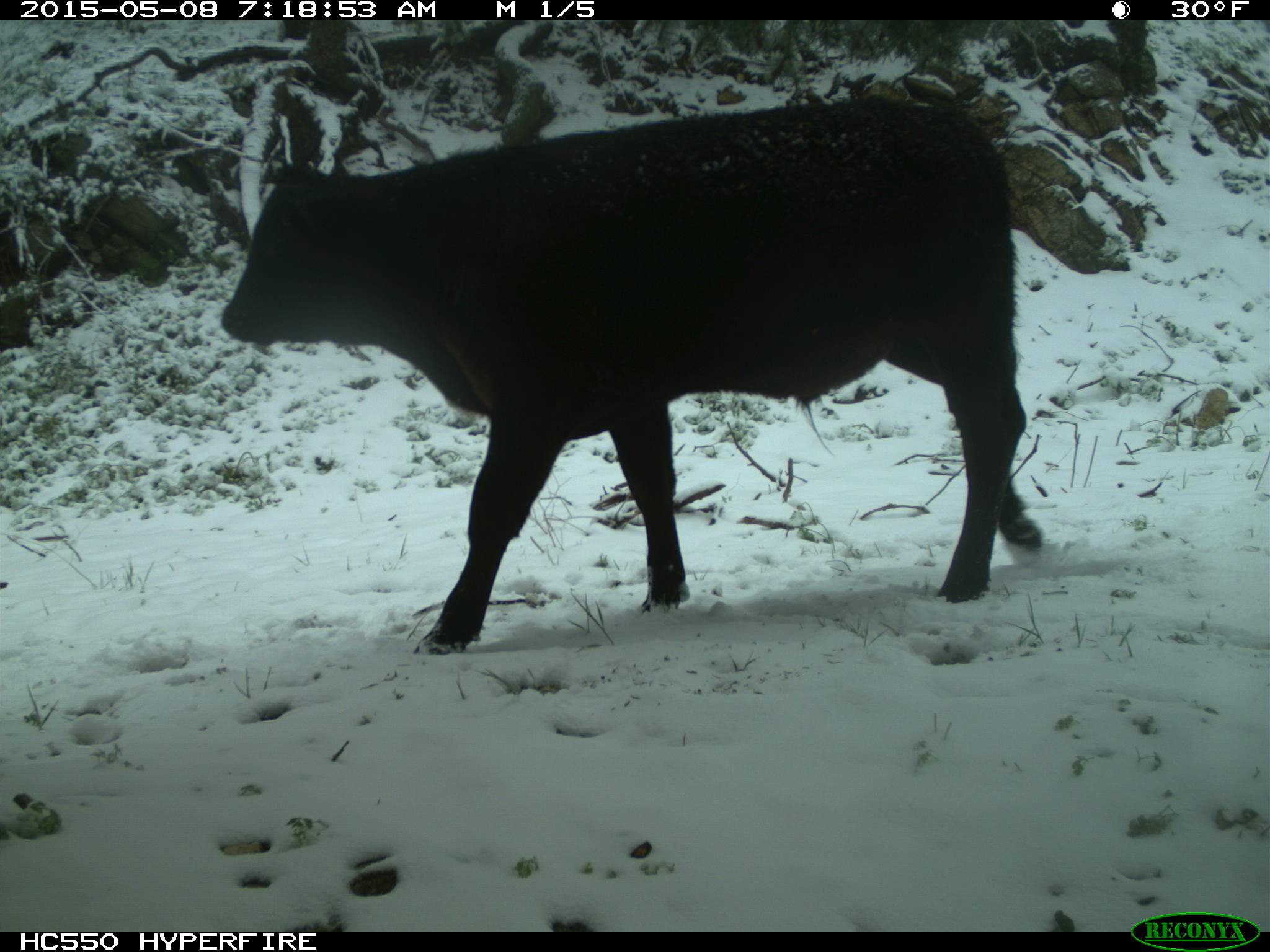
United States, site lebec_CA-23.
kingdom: Animalia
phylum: Chordata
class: Mammalia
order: Artiodactyla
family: Bovidae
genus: Bos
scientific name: Bos taurus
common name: domestic cow